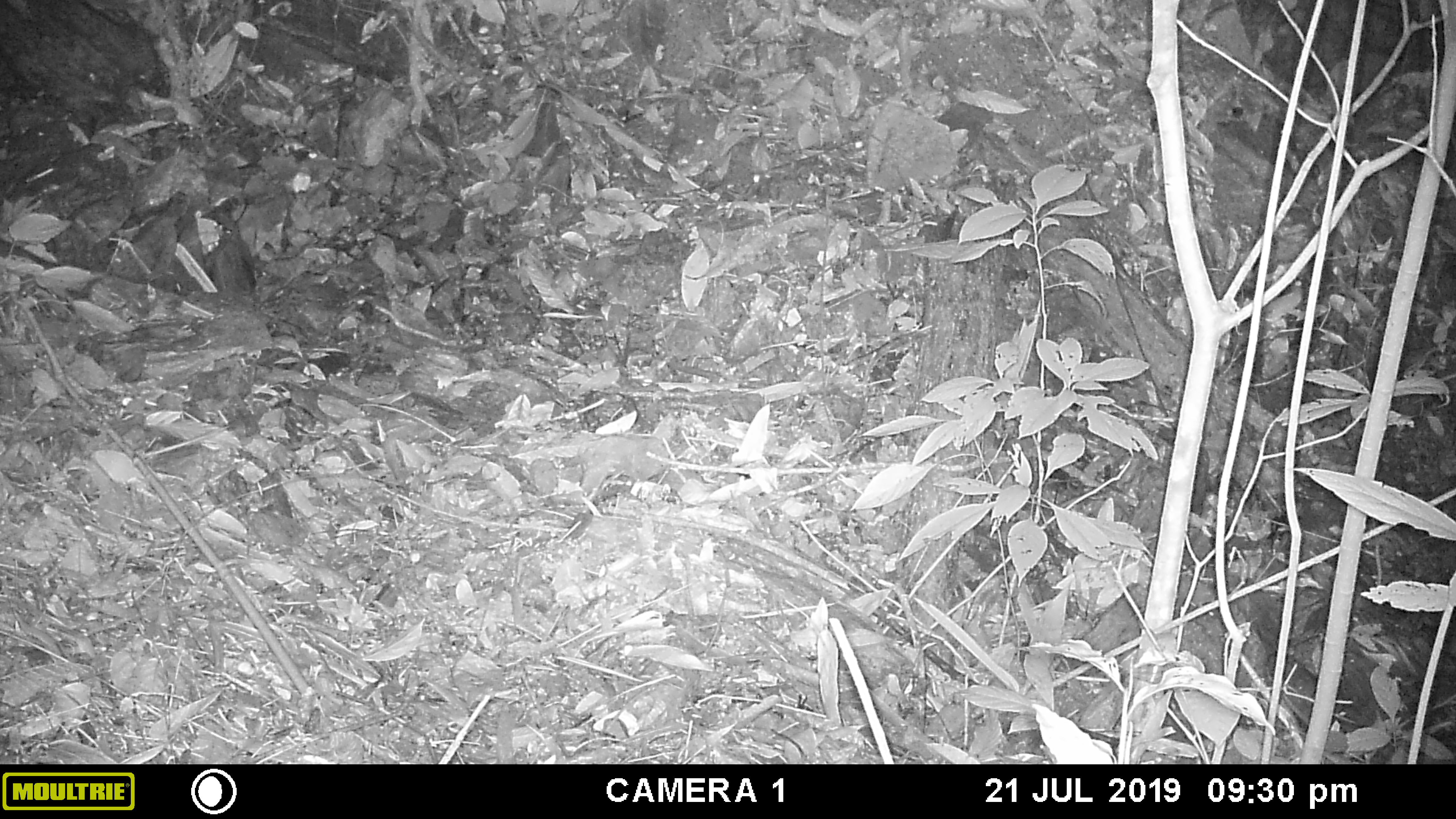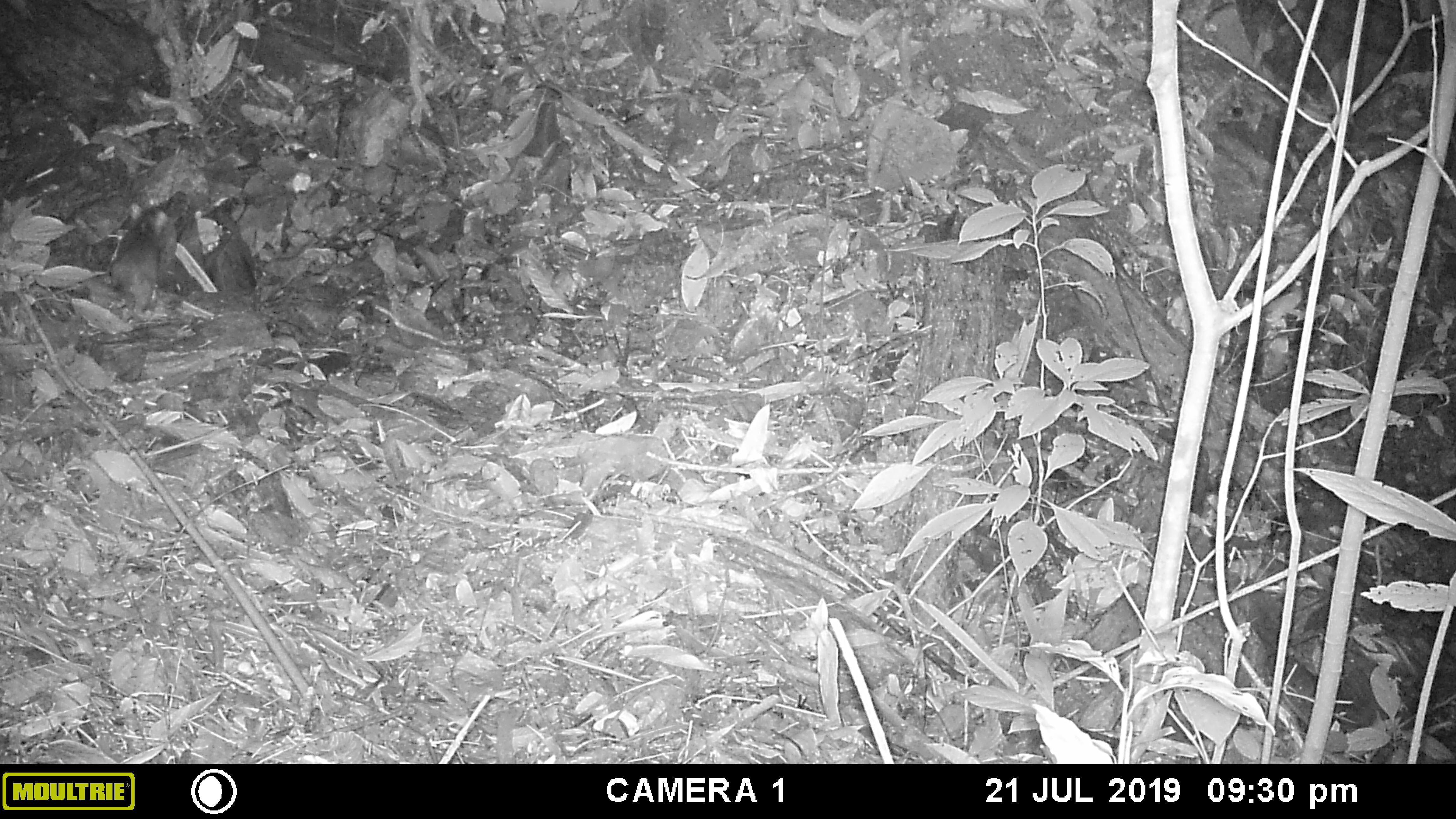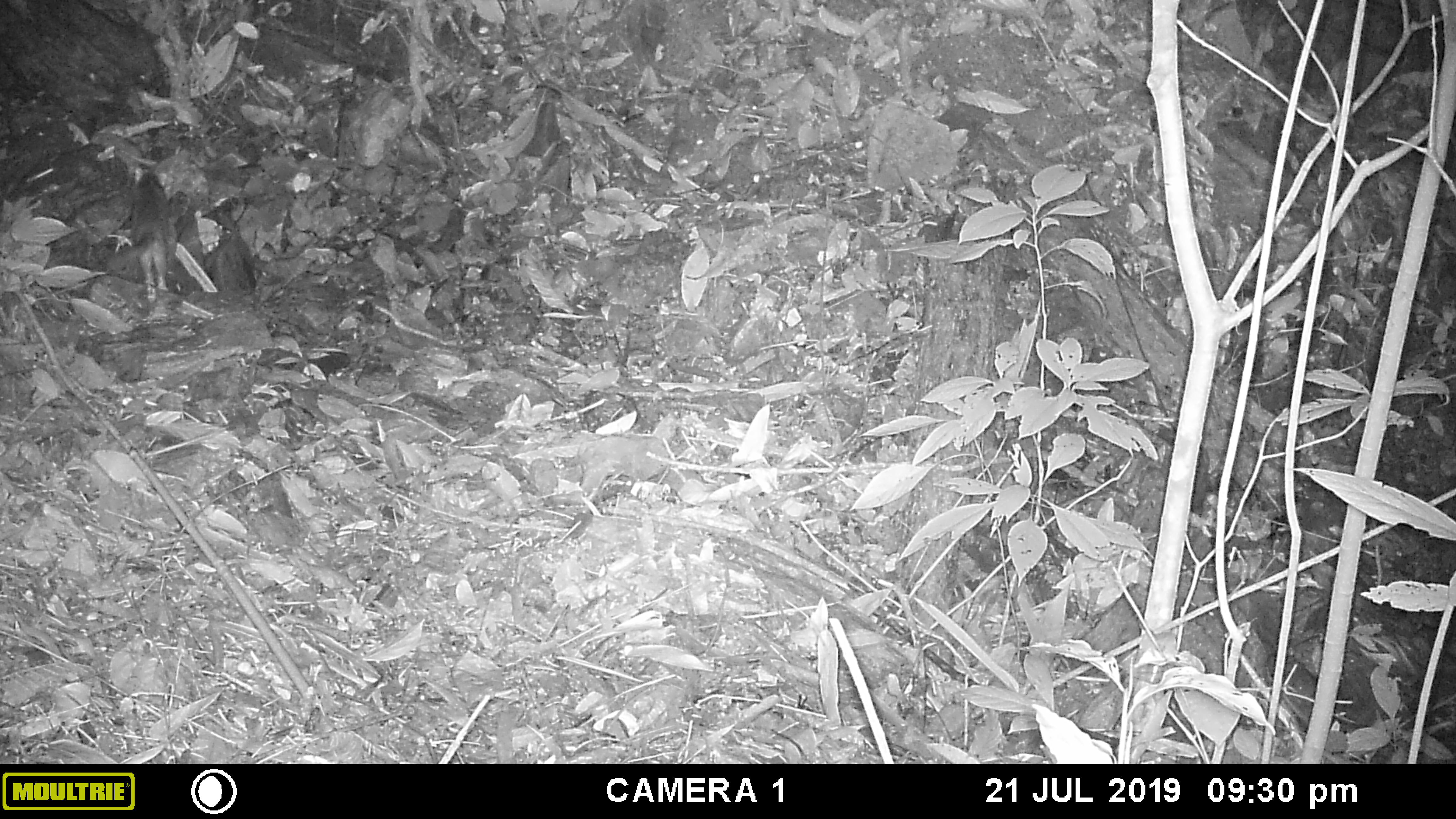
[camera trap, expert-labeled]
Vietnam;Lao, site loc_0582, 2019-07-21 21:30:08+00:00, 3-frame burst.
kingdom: Animalia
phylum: Chordata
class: Mammalia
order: Carnivora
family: Mustelidae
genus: Melogale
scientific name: Melogale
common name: ferret badger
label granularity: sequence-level